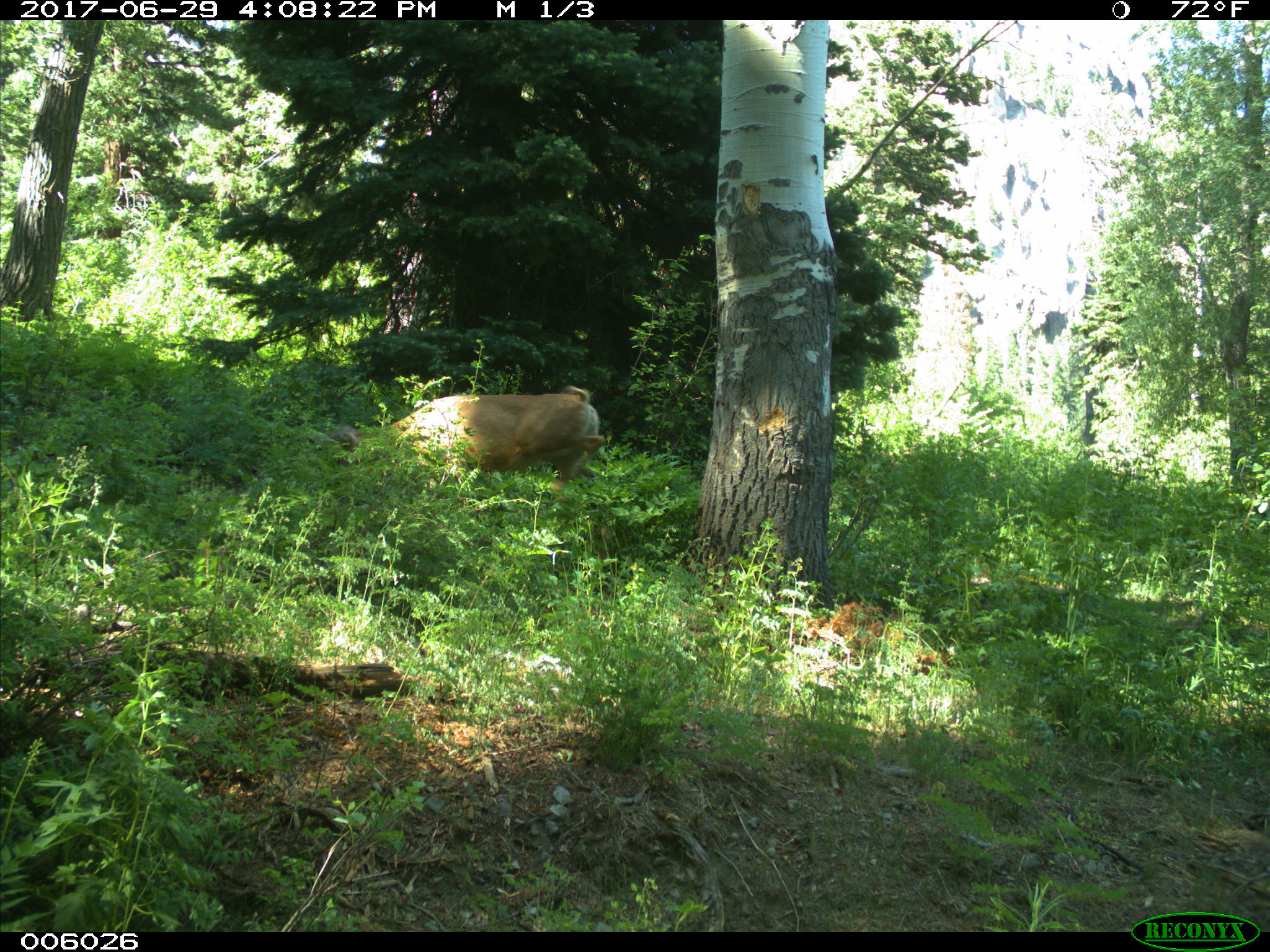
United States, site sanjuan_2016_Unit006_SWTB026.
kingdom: Animalia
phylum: Chordata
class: Mammalia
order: Artiodactyla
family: Cervidae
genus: Odocoileus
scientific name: Odocoileus hemionus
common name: mule deer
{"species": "Odocoileus hemionus (mule deer)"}